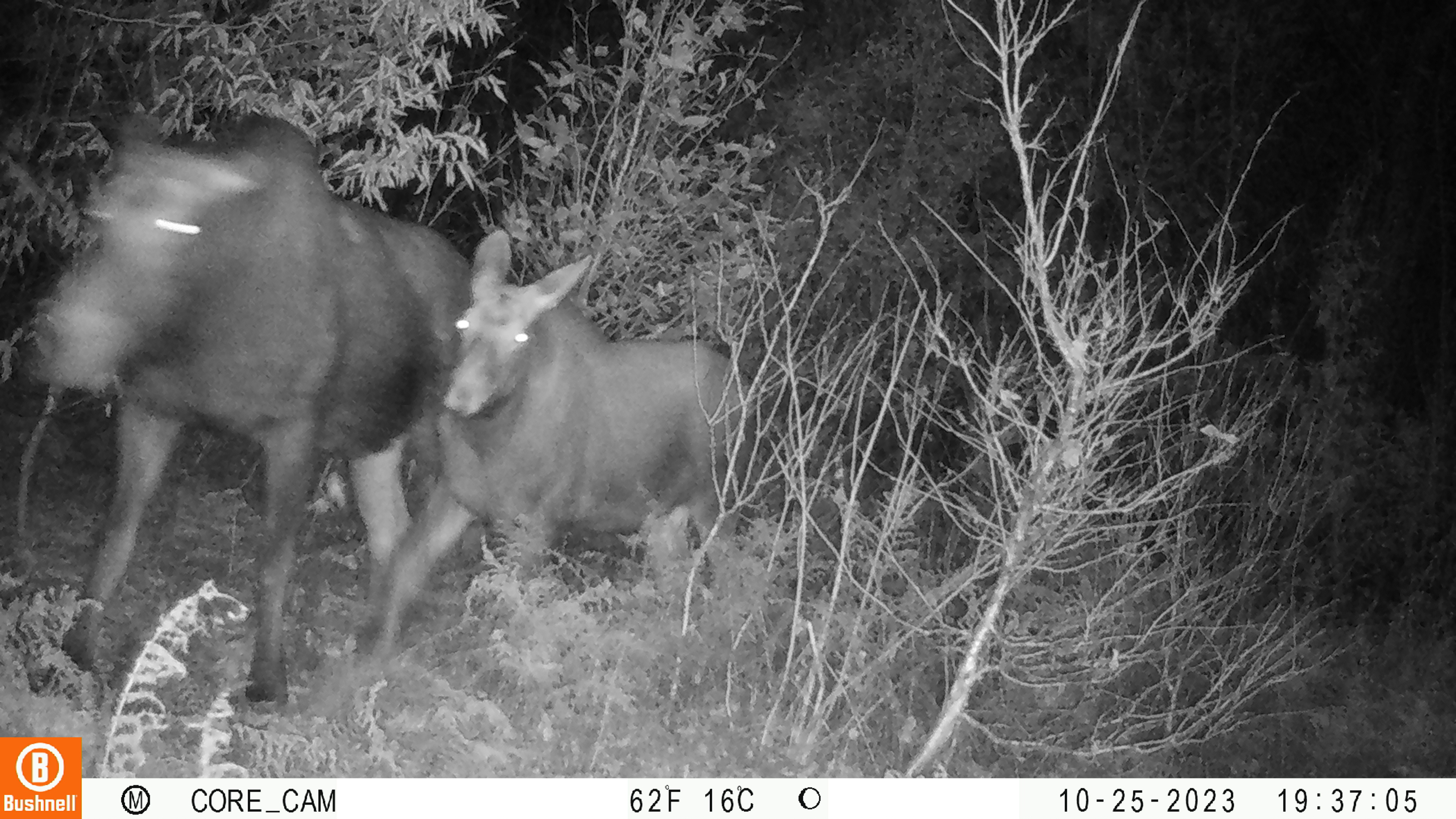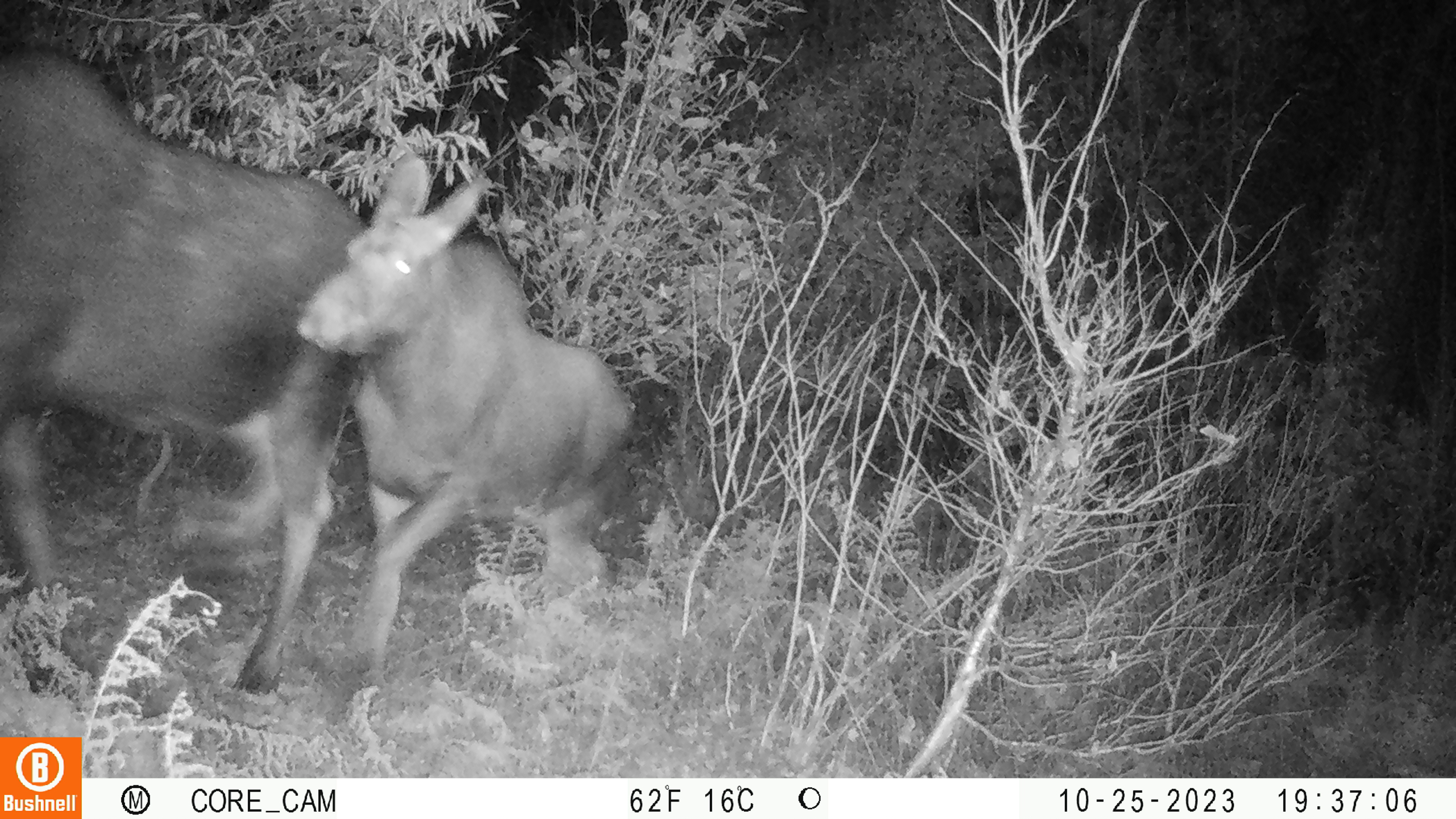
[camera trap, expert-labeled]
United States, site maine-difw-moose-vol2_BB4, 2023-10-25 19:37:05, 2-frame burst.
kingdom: Animalia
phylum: Chordata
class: Mammalia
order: Artiodactyla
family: Cervidae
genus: Alces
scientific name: Alces alces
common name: moose